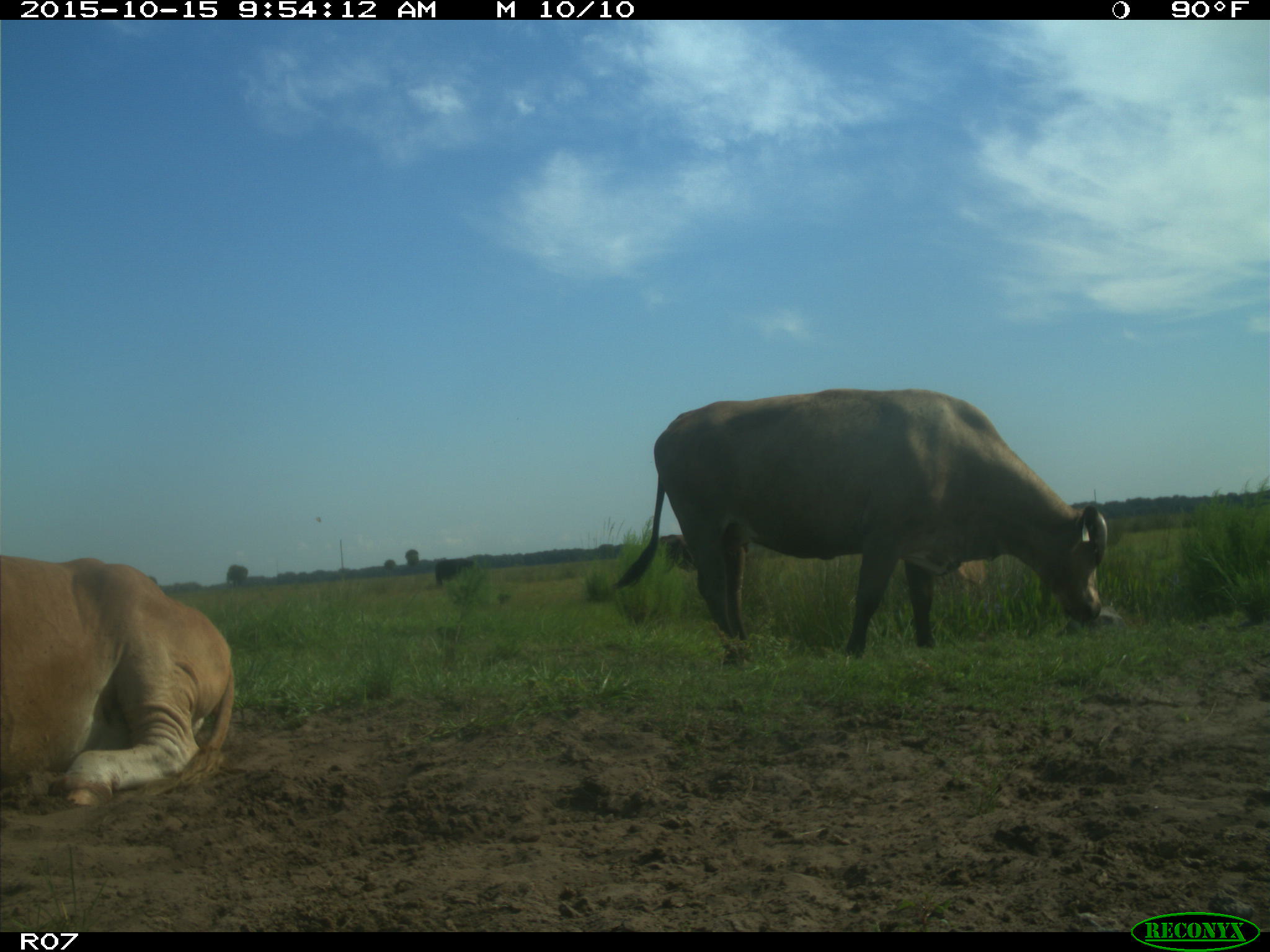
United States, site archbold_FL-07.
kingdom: Animalia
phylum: Chordata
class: Mammalia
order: Artiodactyla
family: Bovidae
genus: Bos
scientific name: Bos taurus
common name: domestic cow